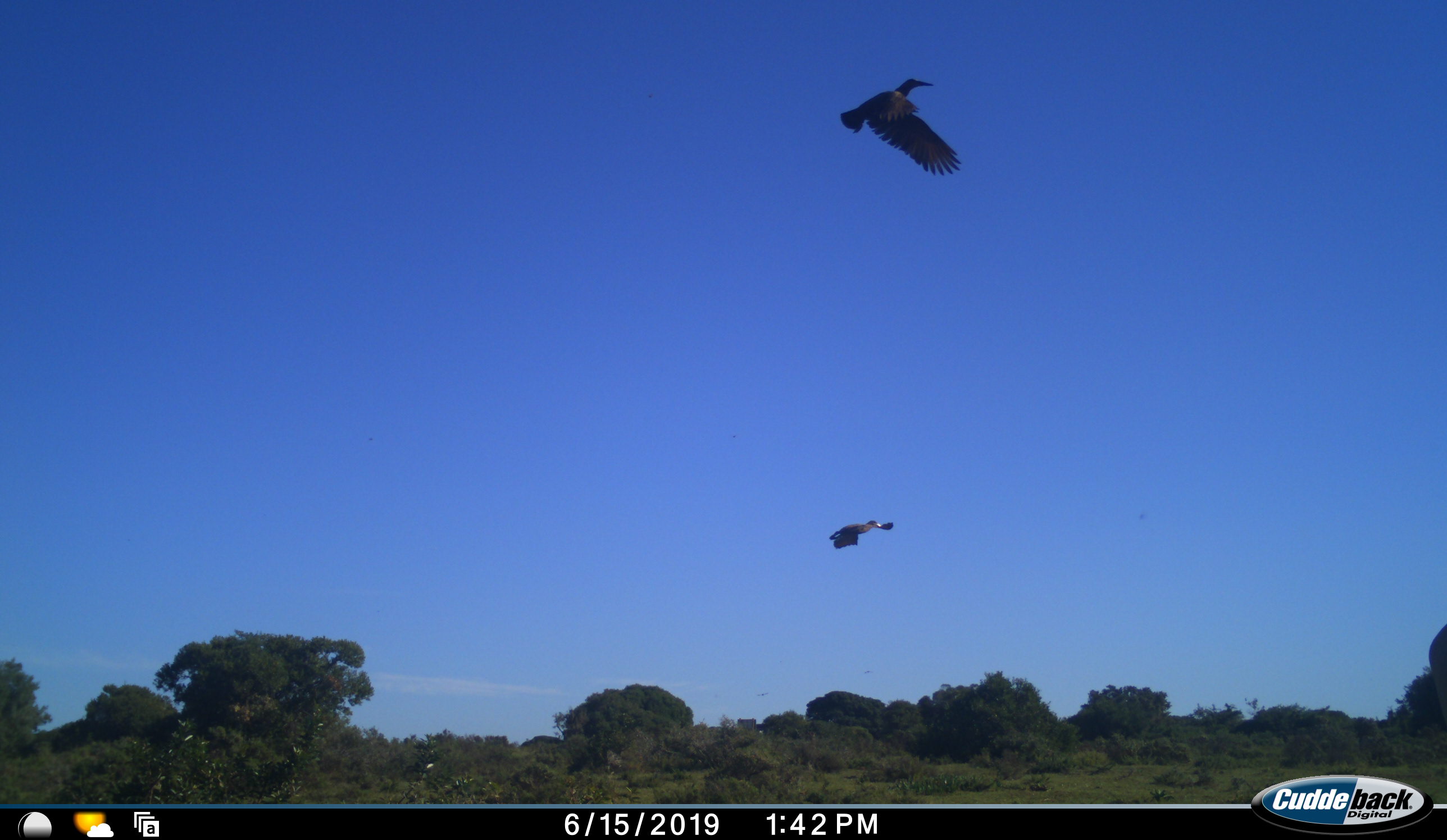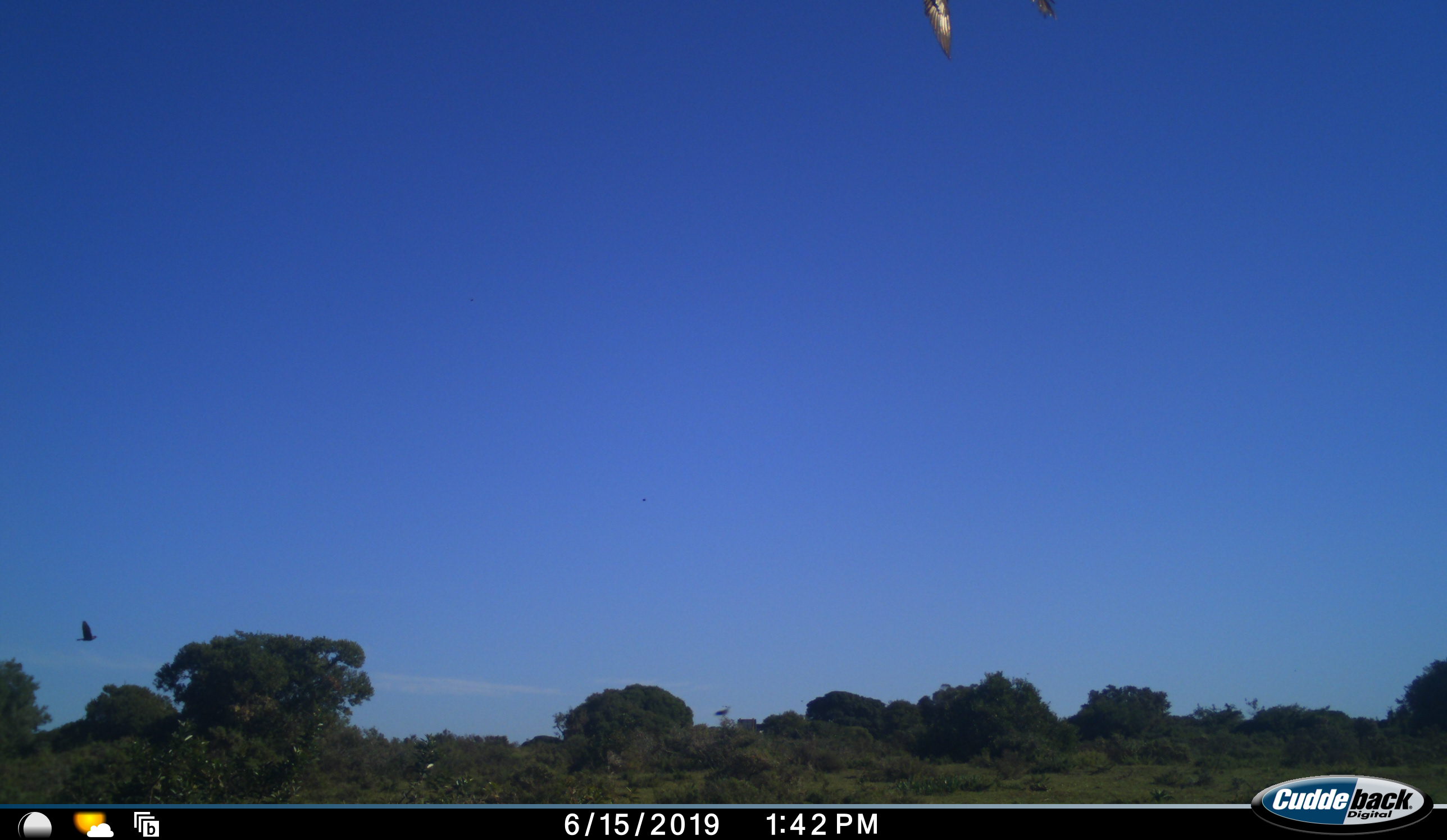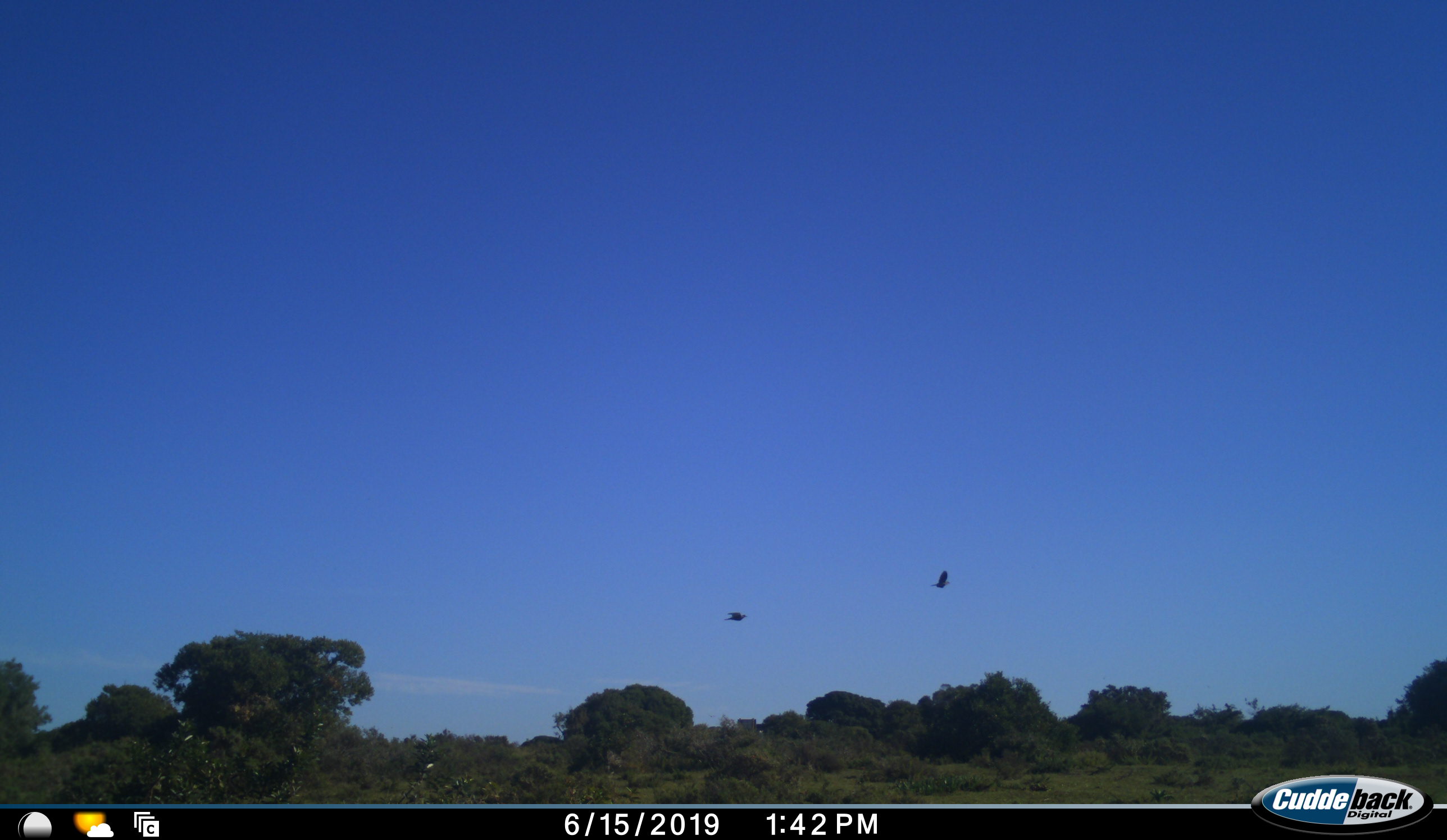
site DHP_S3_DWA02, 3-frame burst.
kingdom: Animalia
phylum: Chordata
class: Aves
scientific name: Aves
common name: bird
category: birdother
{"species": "birdother (bird) (Aves)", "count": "4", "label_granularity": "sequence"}